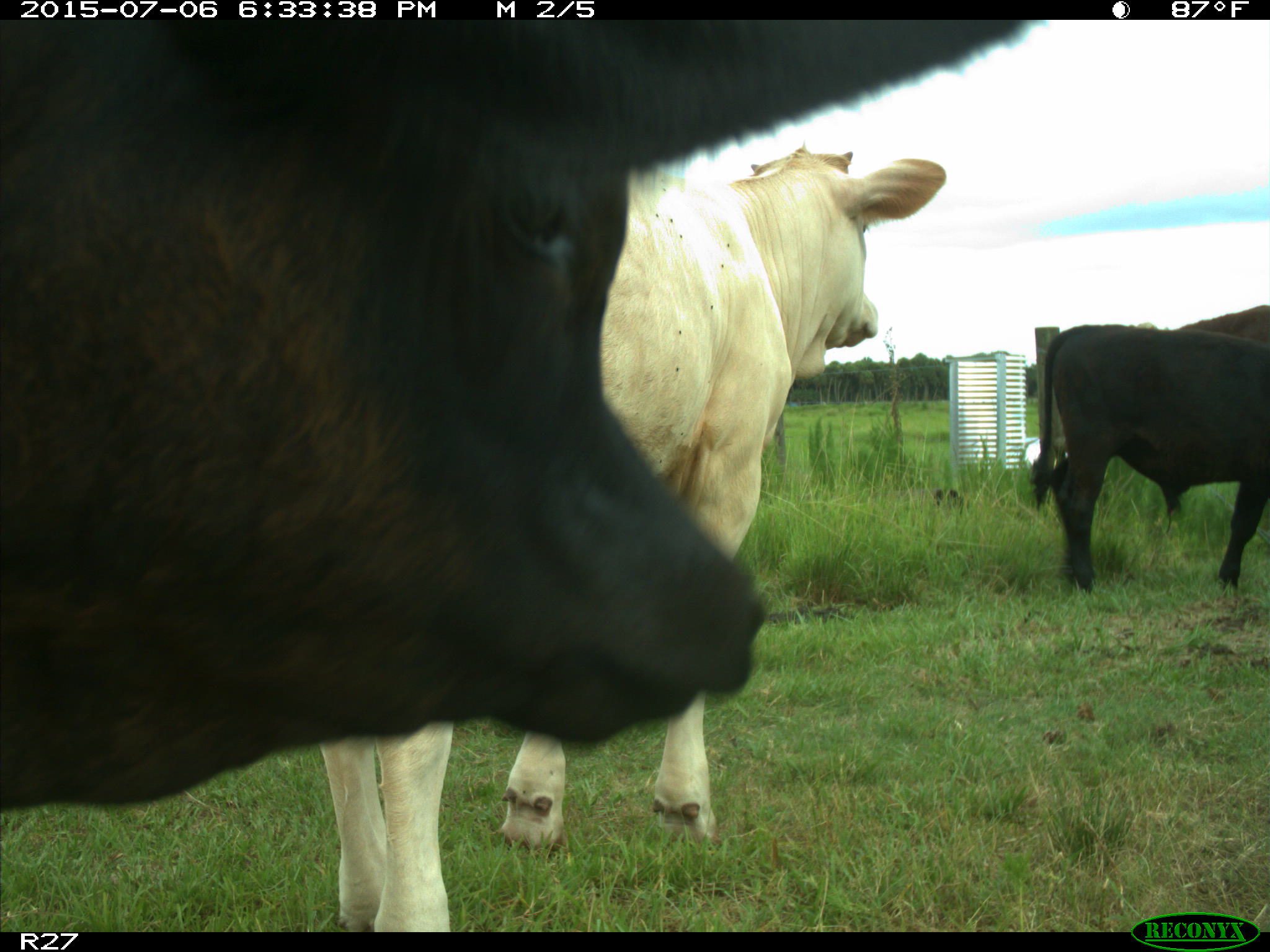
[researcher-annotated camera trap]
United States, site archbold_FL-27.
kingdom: Animalia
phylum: Chordata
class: Mammalia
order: Artiodactyla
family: Bovidae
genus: Bos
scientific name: Bos taurus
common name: domestic cow